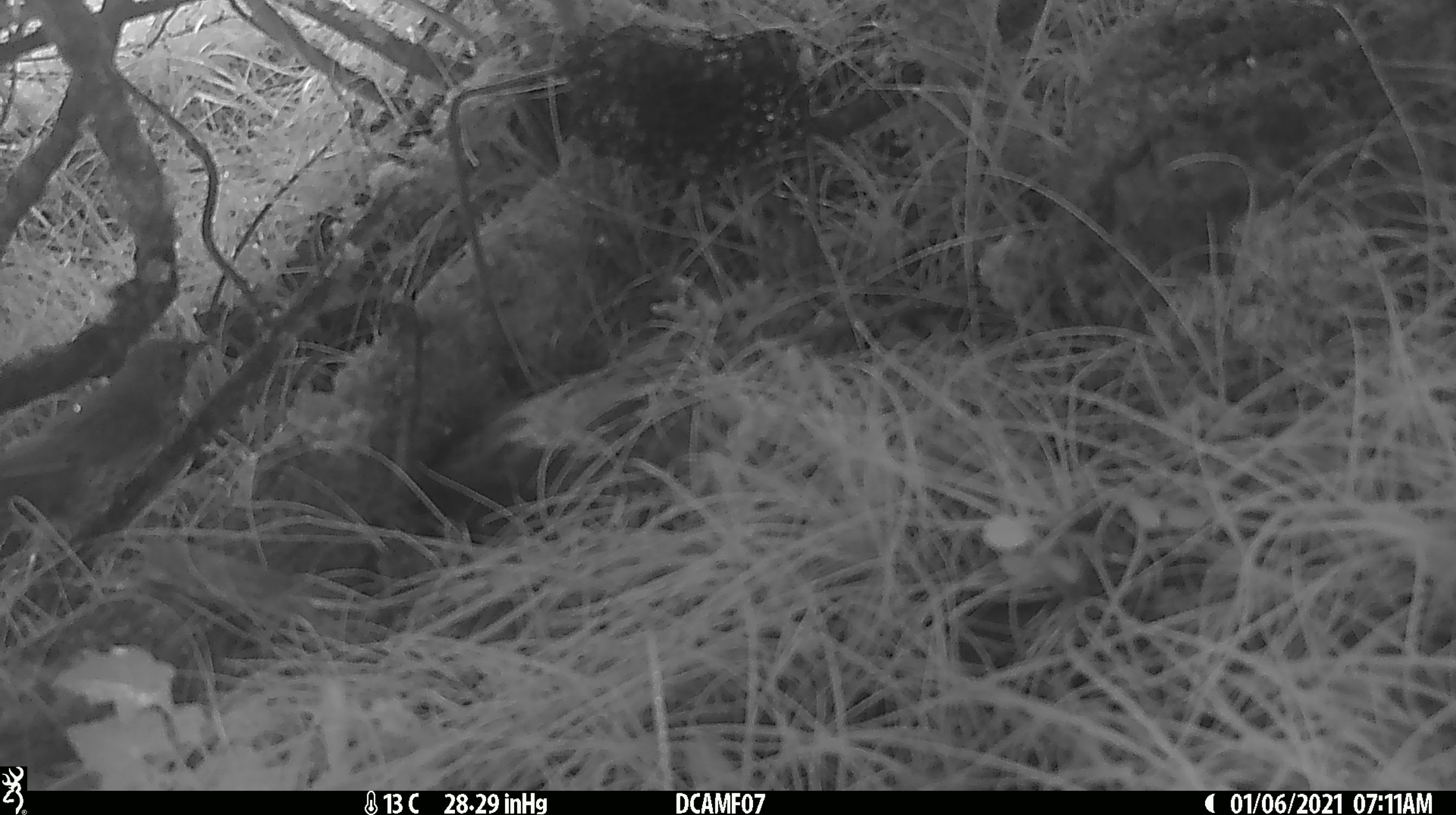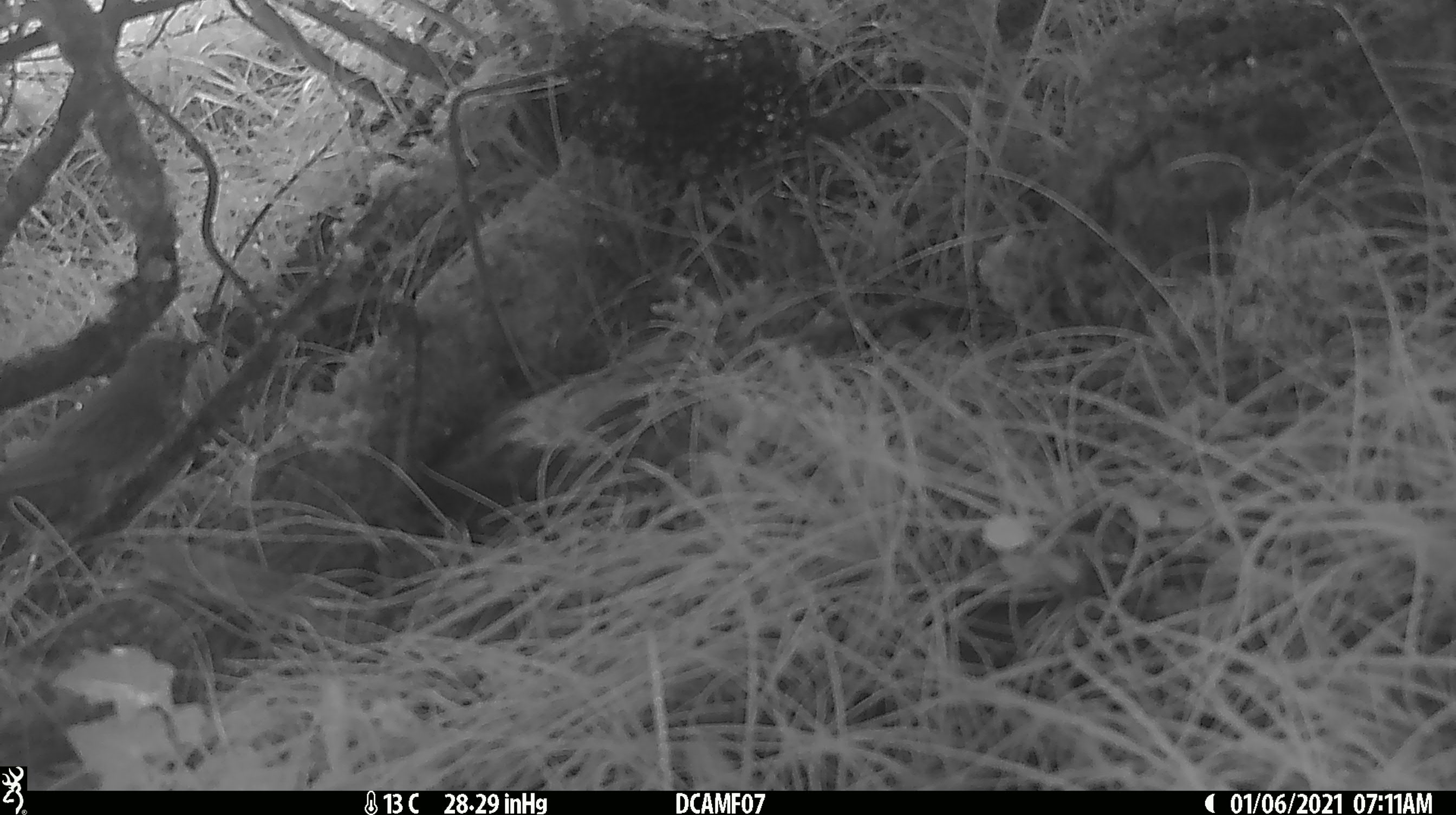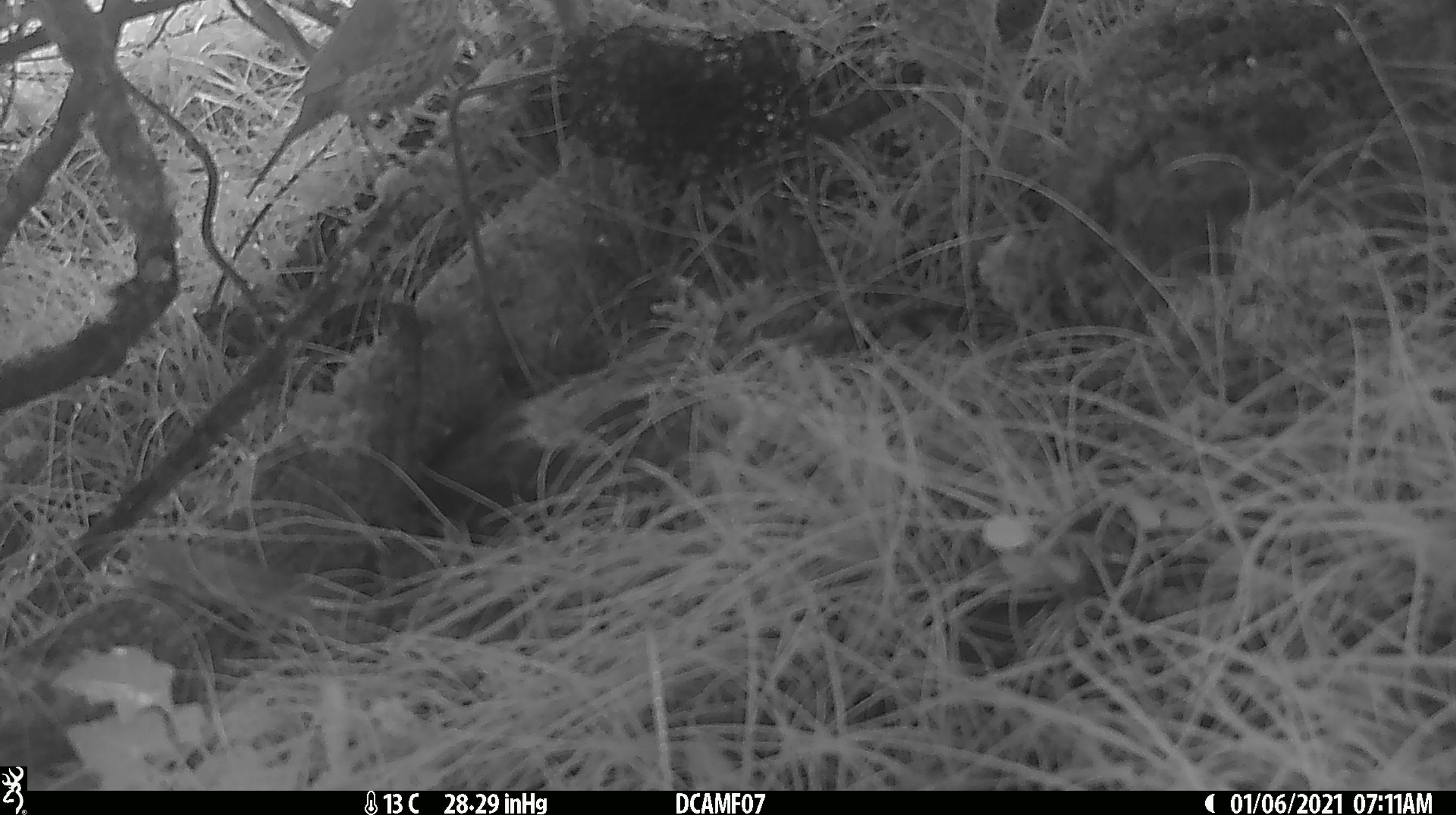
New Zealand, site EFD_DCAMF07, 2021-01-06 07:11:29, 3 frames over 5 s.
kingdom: Animalia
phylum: Chordata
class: Aves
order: Passeriformes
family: Turdidae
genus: Turdus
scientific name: Turdus philomelos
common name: song thrush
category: thrush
Thrush (song thrush) (Turdus philomelos).